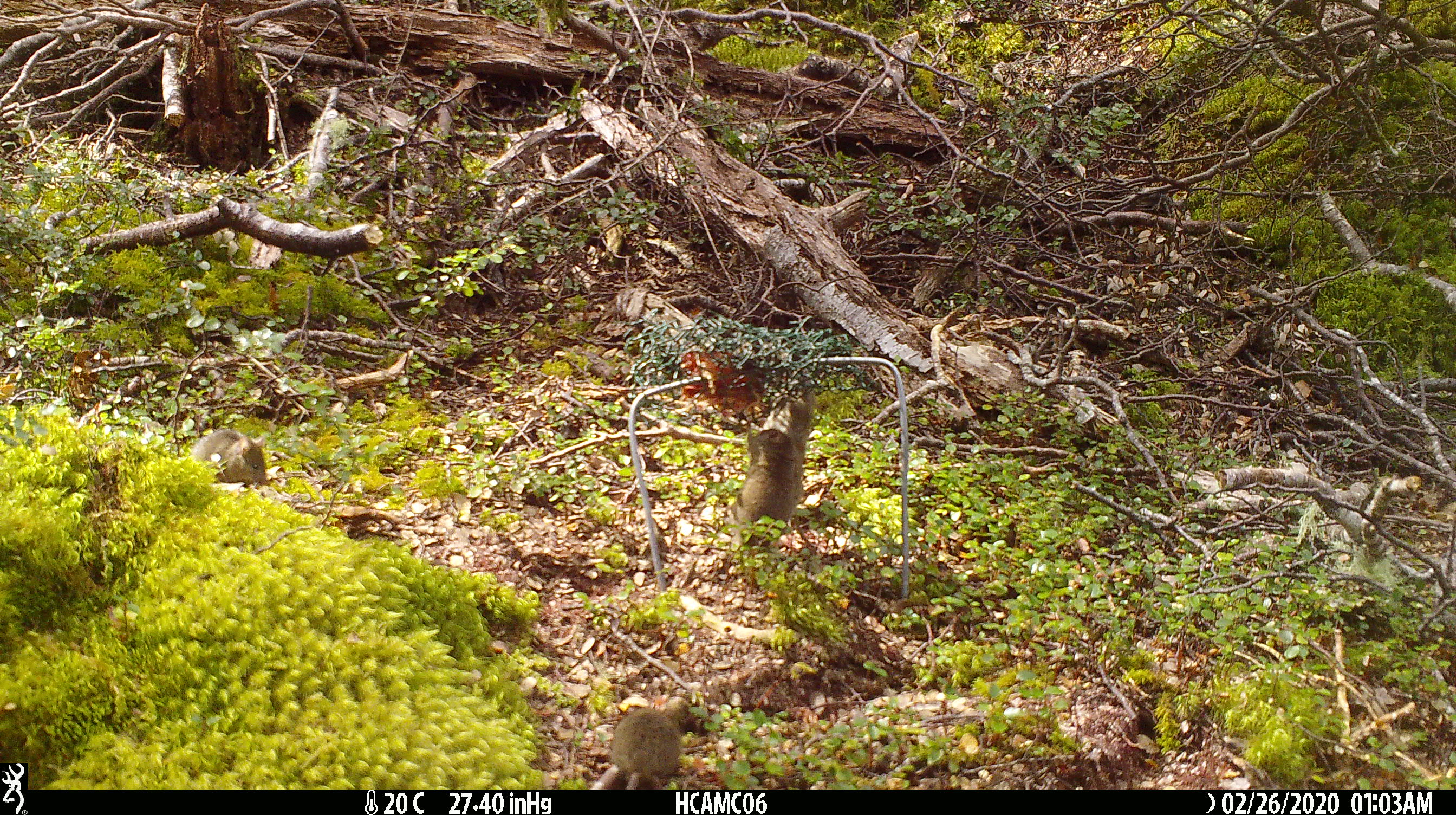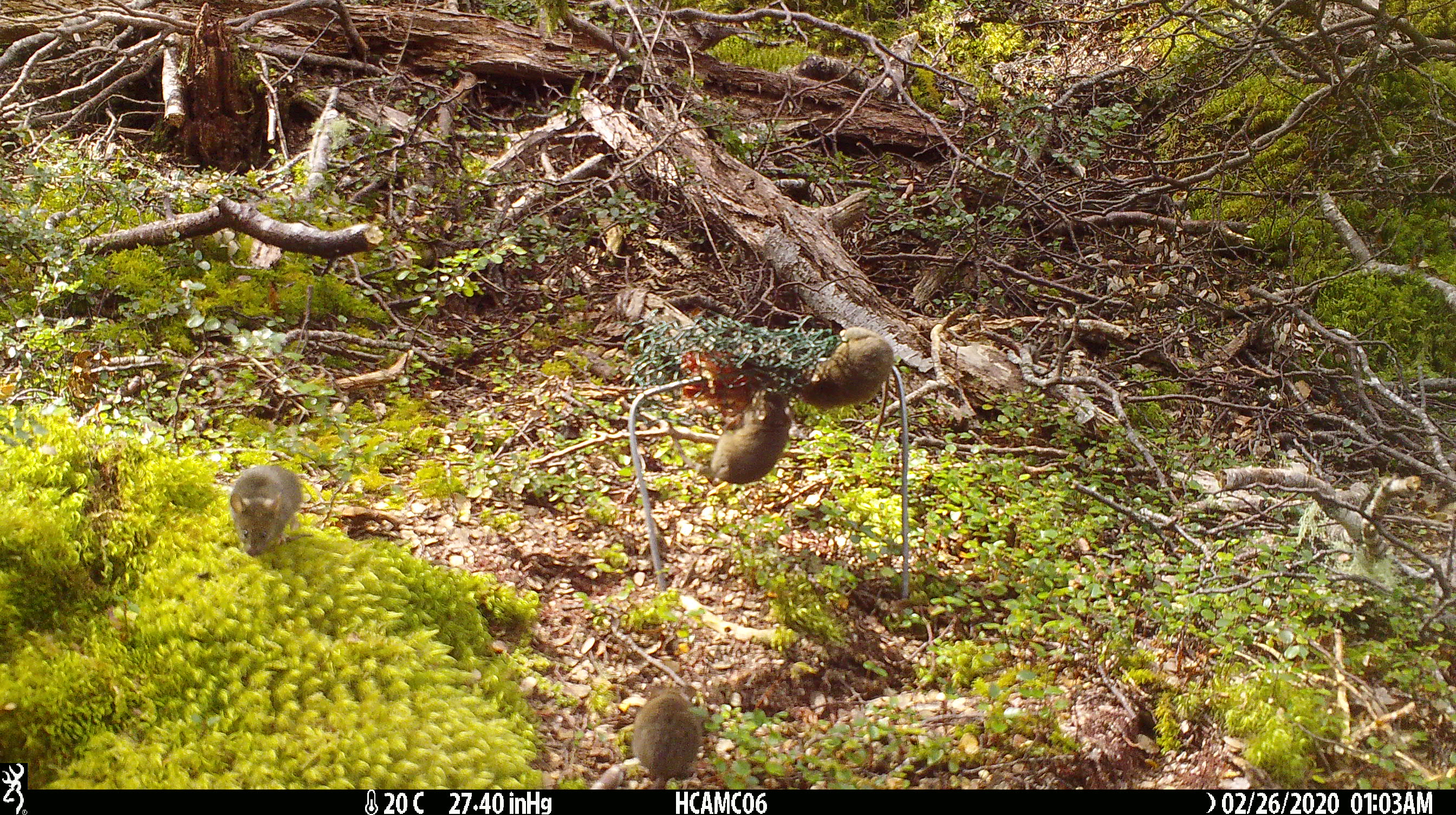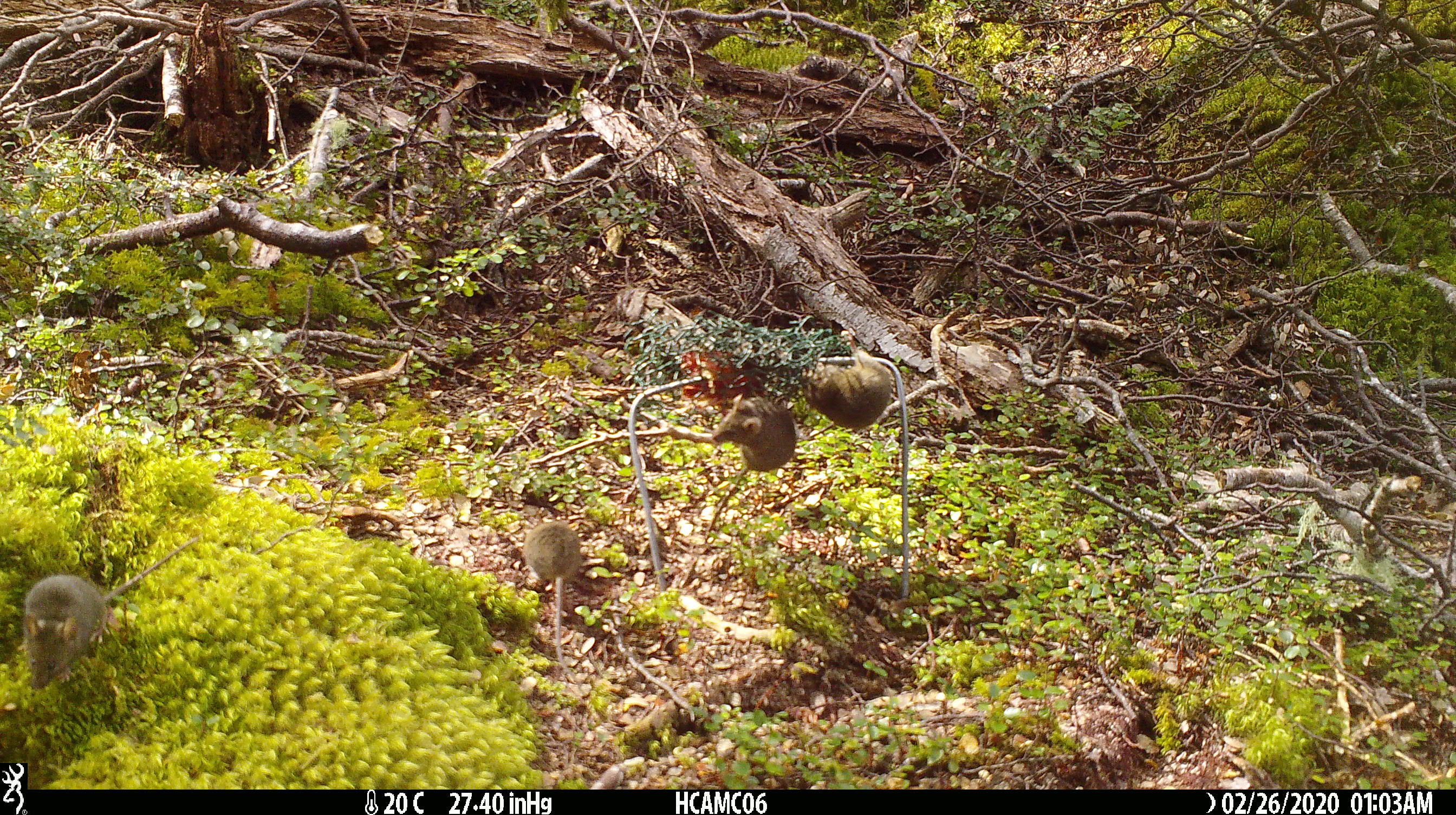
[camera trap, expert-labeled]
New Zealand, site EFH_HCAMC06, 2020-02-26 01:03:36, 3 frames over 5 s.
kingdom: Animalia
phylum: Chordata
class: Mammalia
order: Rodentia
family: Muridae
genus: Mus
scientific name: Mus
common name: mouse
Mouse (Mus).